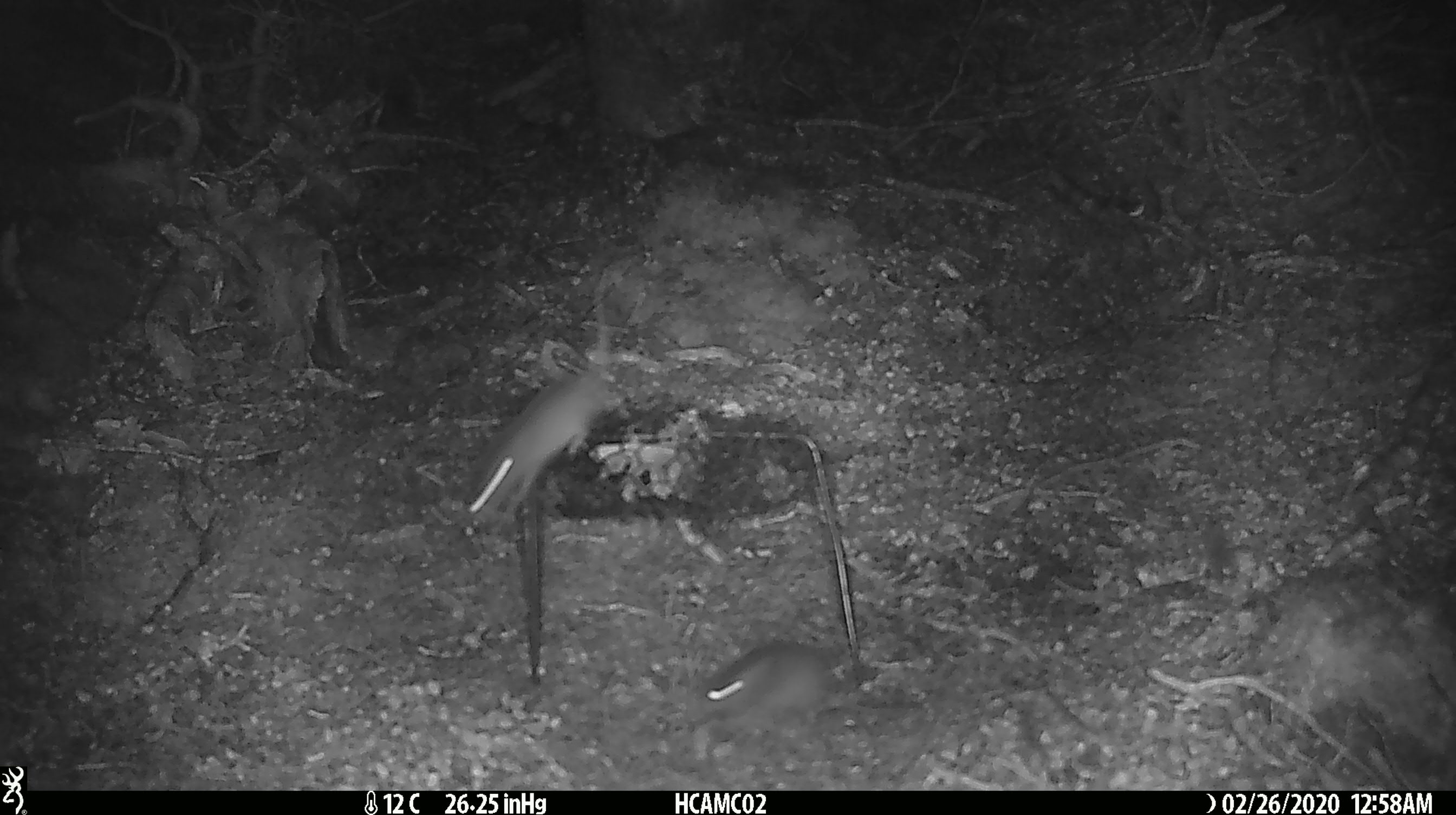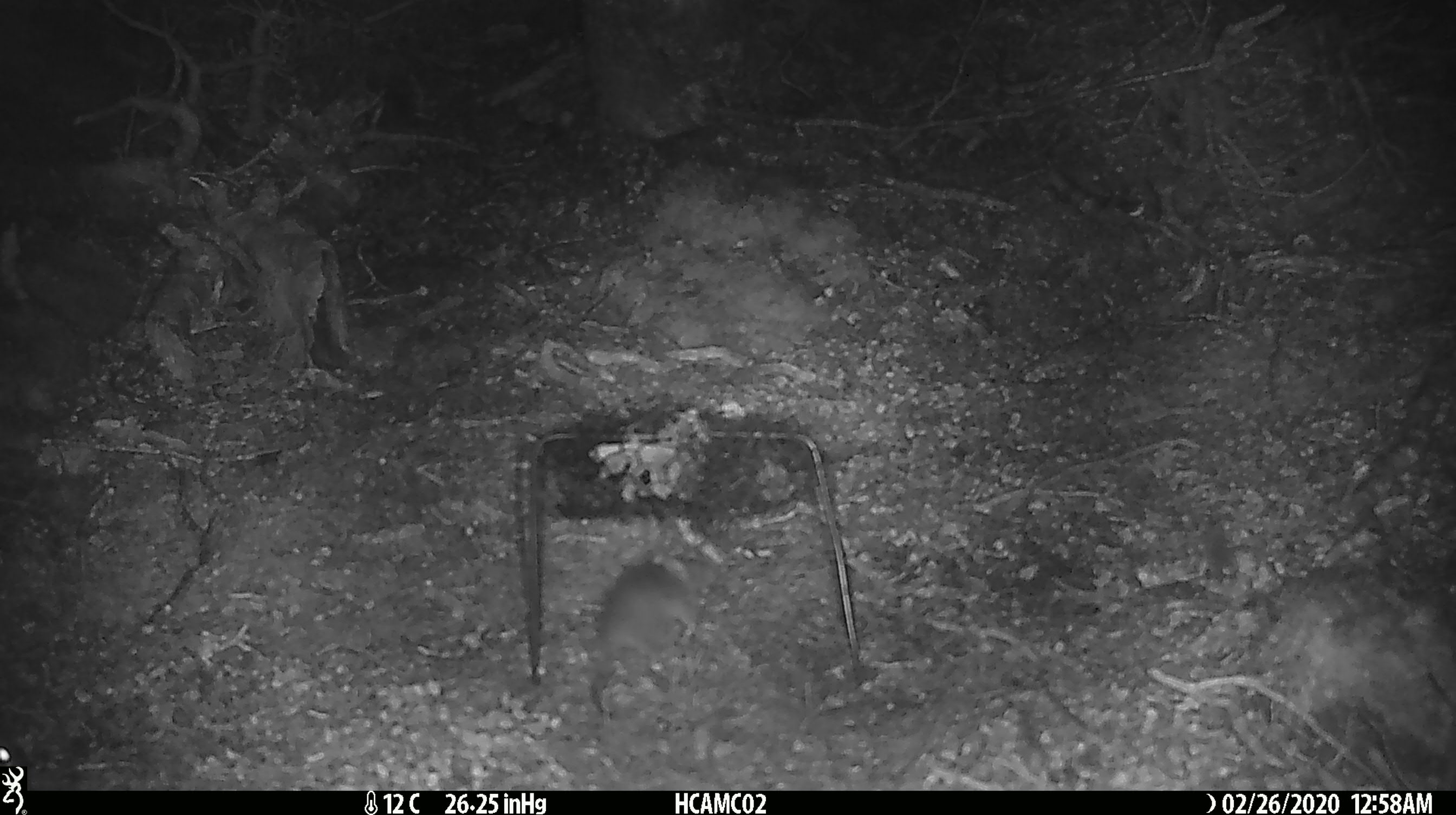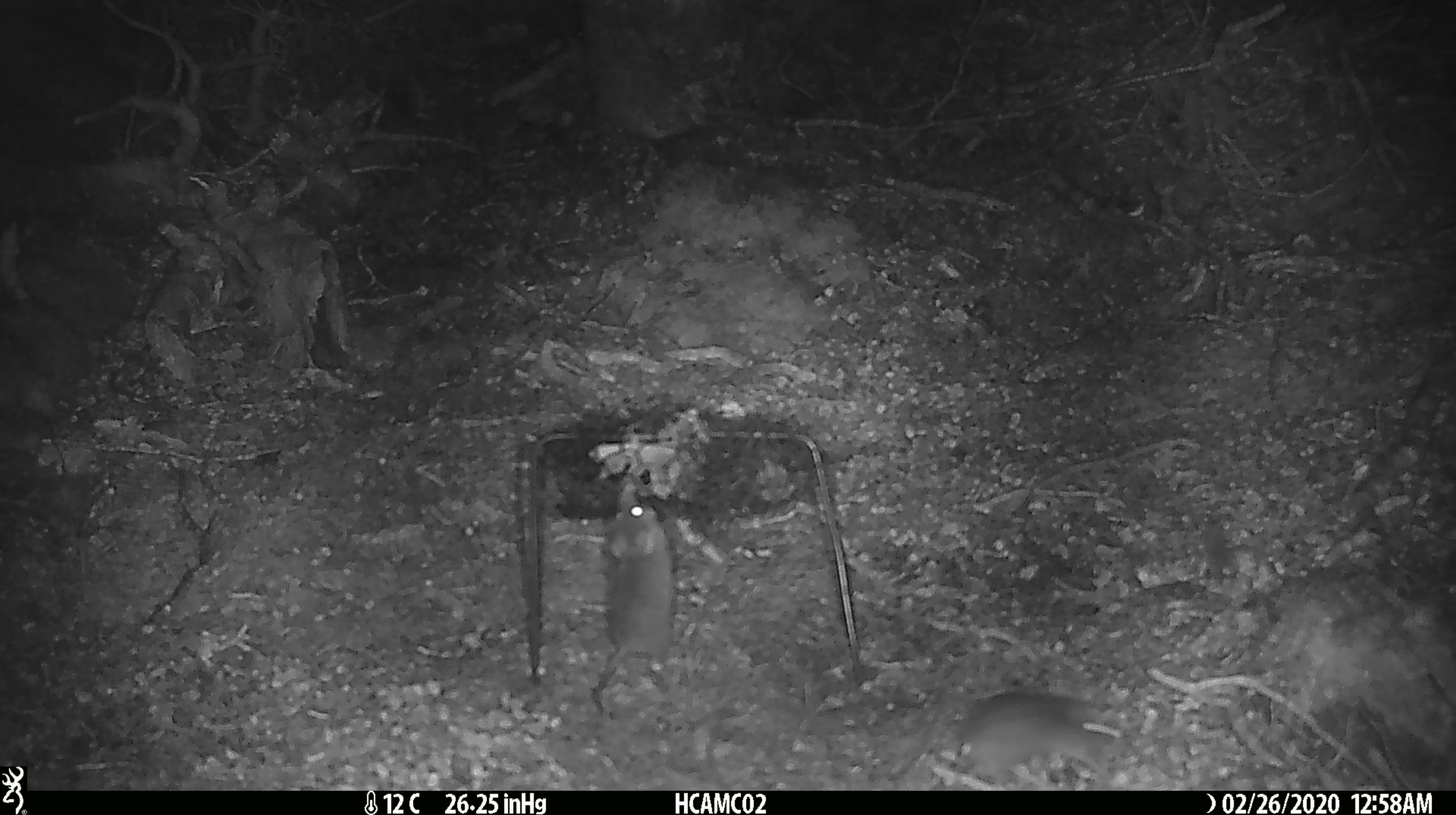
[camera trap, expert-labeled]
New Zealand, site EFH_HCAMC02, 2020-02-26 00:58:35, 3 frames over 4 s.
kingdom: Animalia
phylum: Chordata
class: Mammalia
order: Rodentia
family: Muridae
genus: Mus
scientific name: Mus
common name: mouse